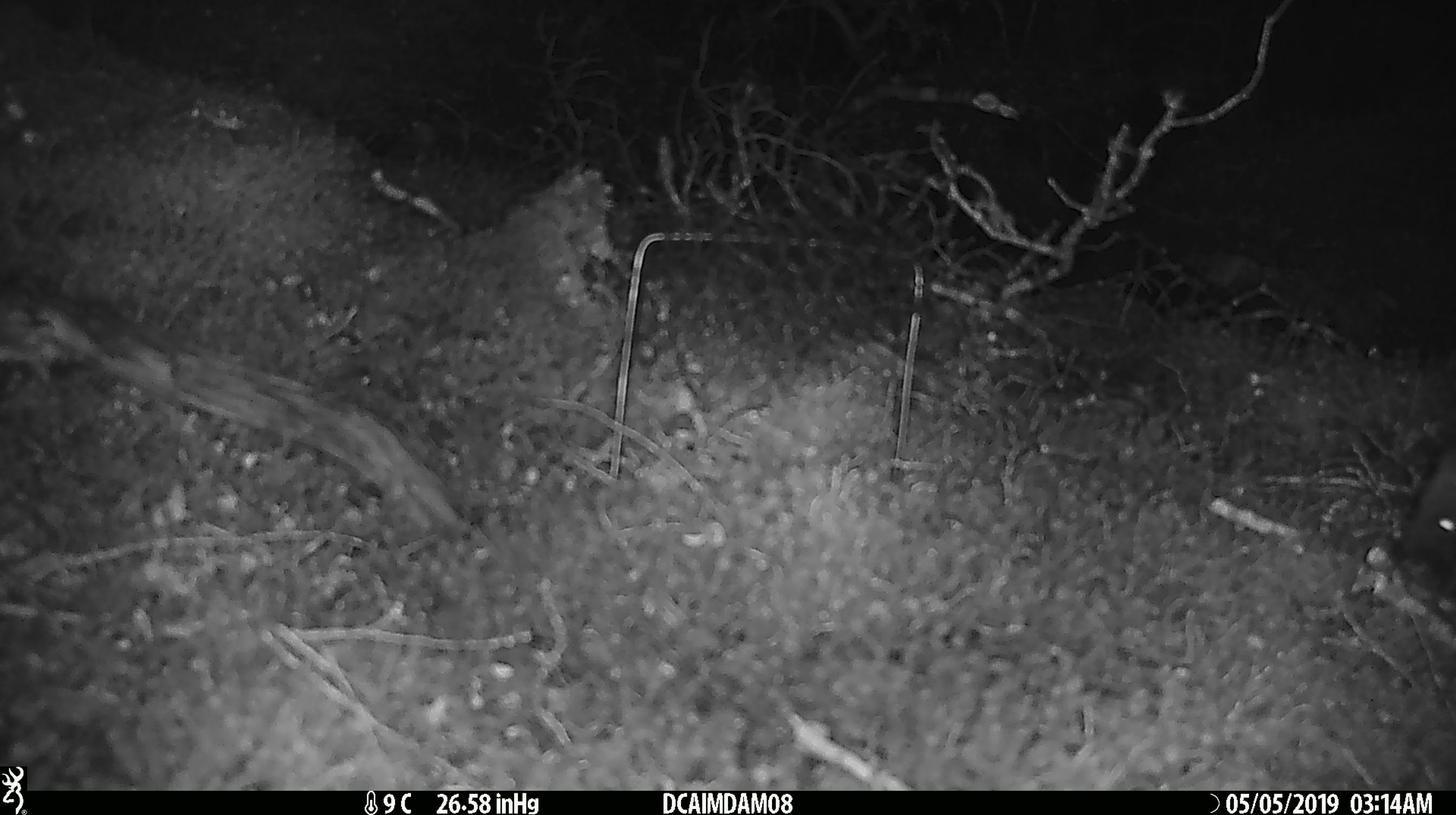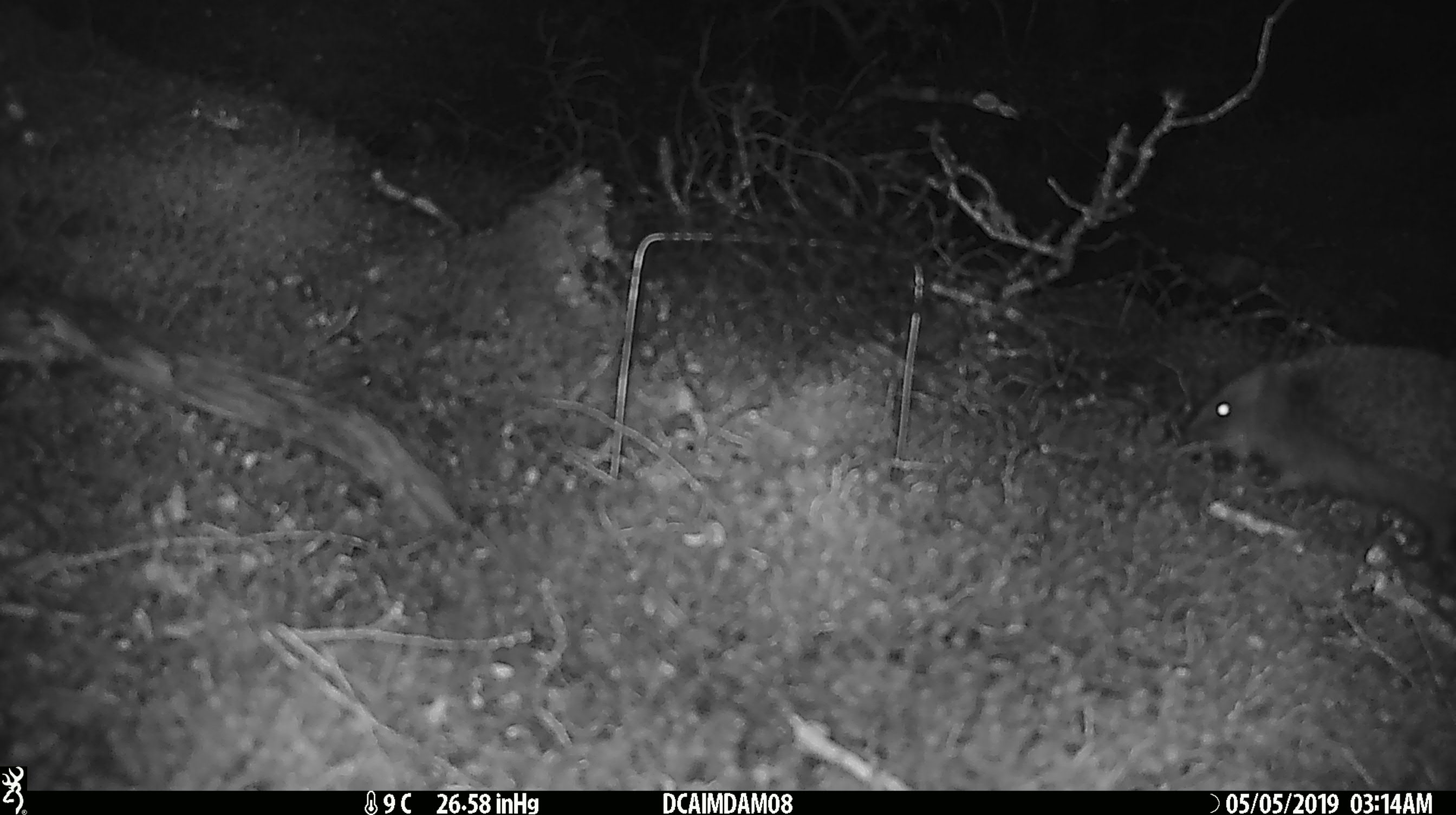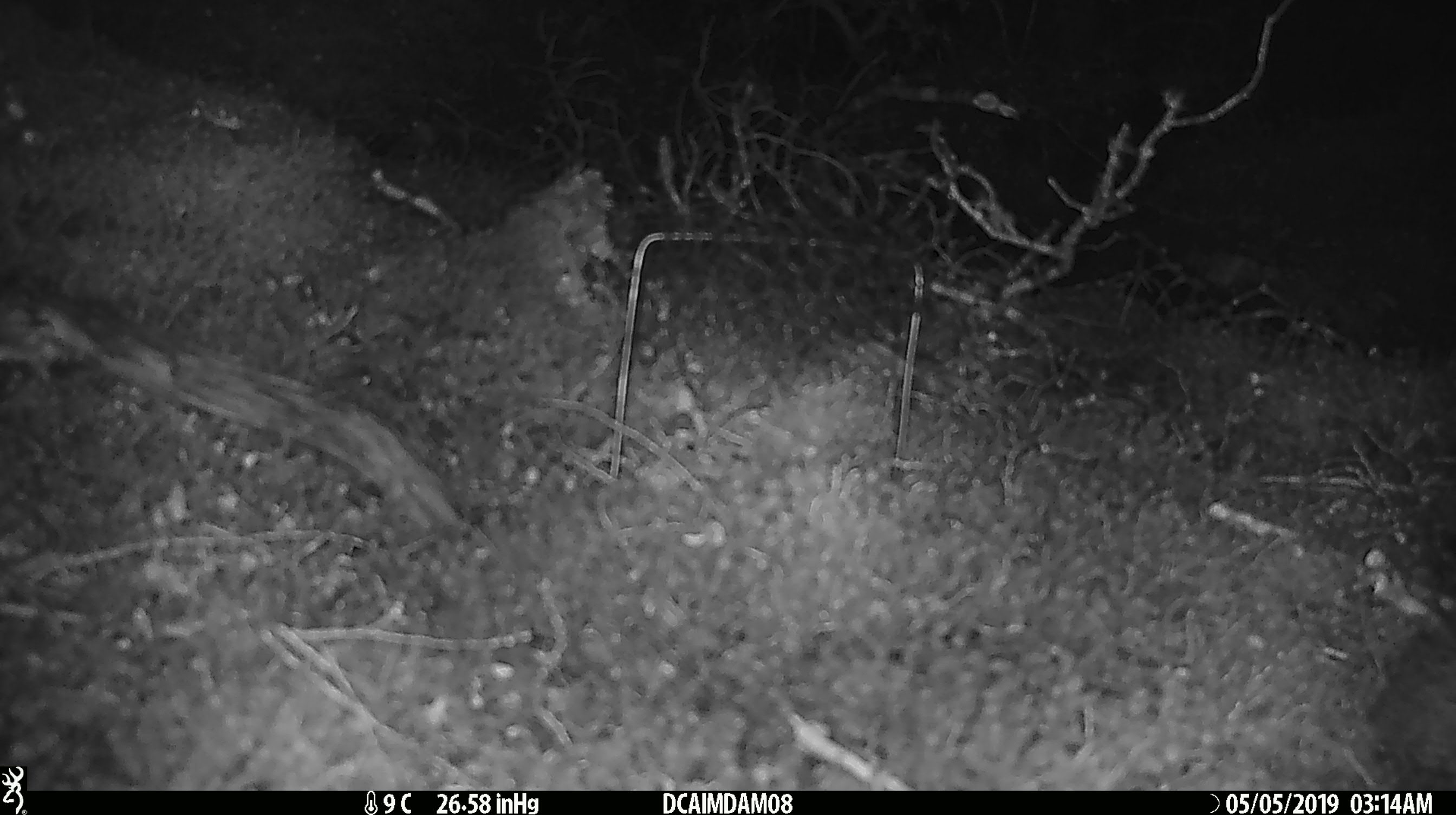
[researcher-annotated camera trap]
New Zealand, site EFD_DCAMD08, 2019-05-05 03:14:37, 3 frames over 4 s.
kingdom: Animalia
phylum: Chordata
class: Mammalia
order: Eulipotyphla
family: Erinaceidae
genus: Erinaceus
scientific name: Erinaceus europaeus europaeus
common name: european hedgehog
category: hedgehog